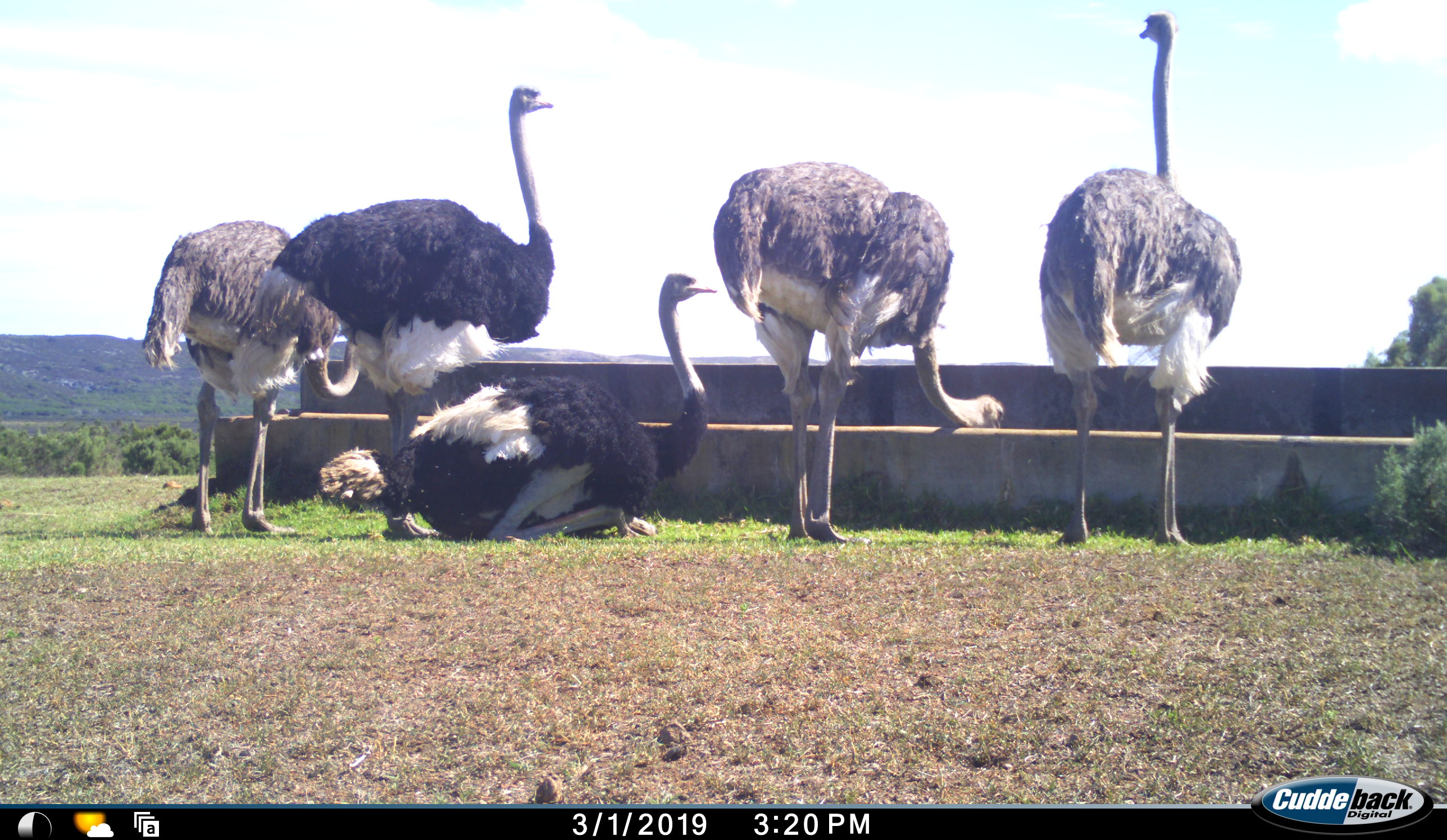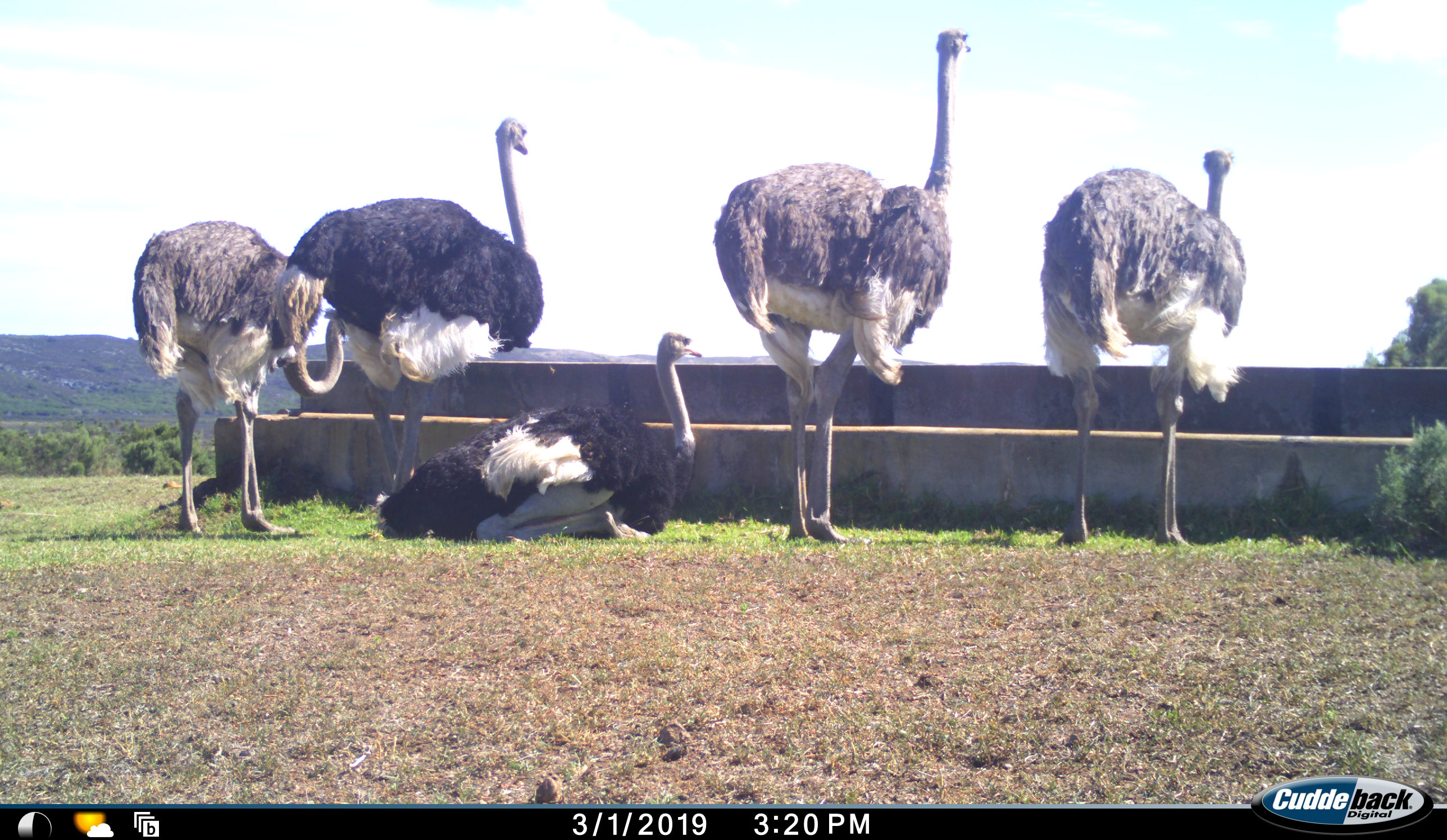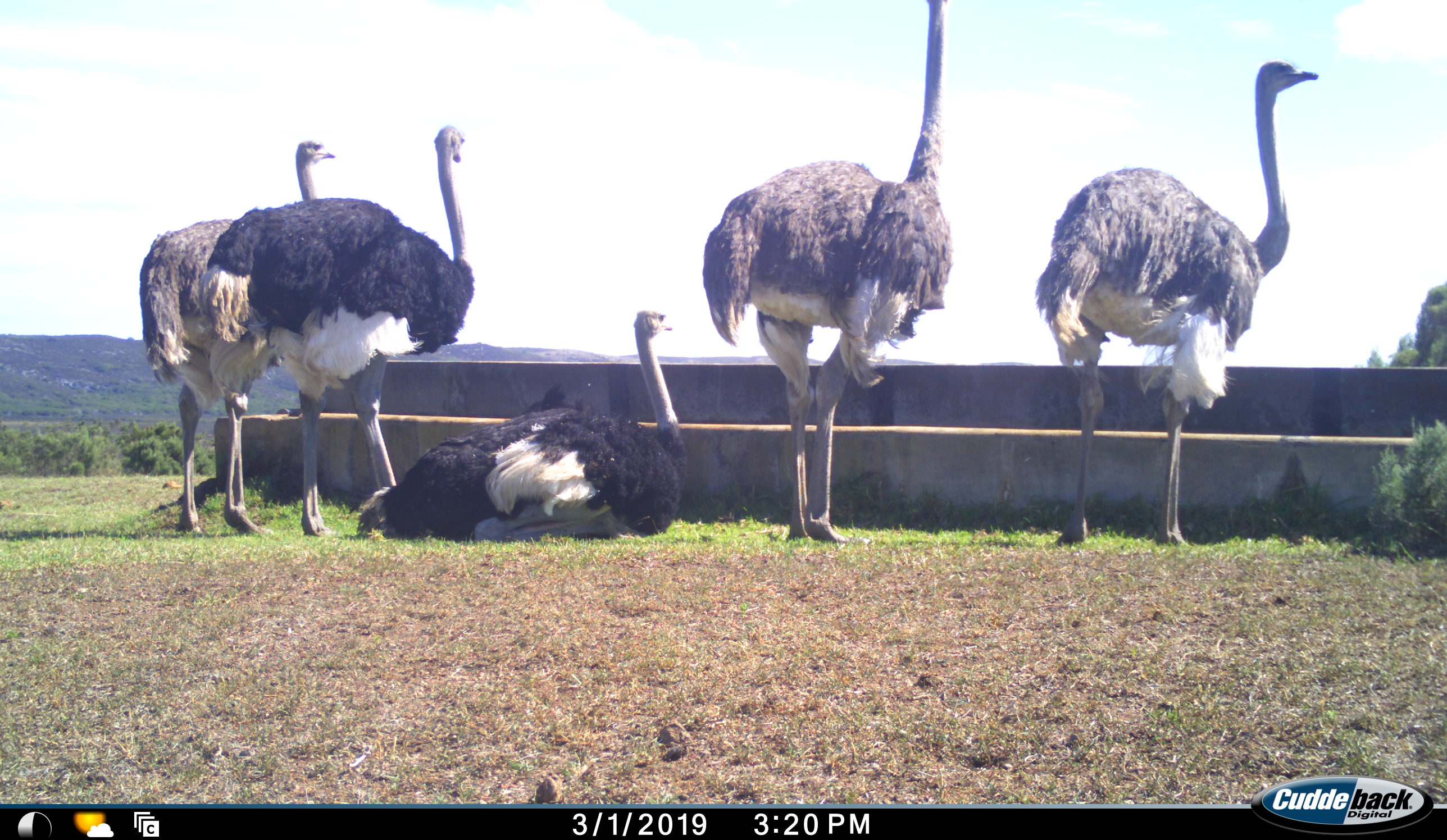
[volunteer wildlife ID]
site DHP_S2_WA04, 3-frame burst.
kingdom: Animalia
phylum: Chordata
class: Aves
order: Struthioniformes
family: Struthionidae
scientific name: Struthionidae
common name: ostrich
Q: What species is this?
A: Ostrich (Struthionidae).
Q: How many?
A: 5.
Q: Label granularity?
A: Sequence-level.